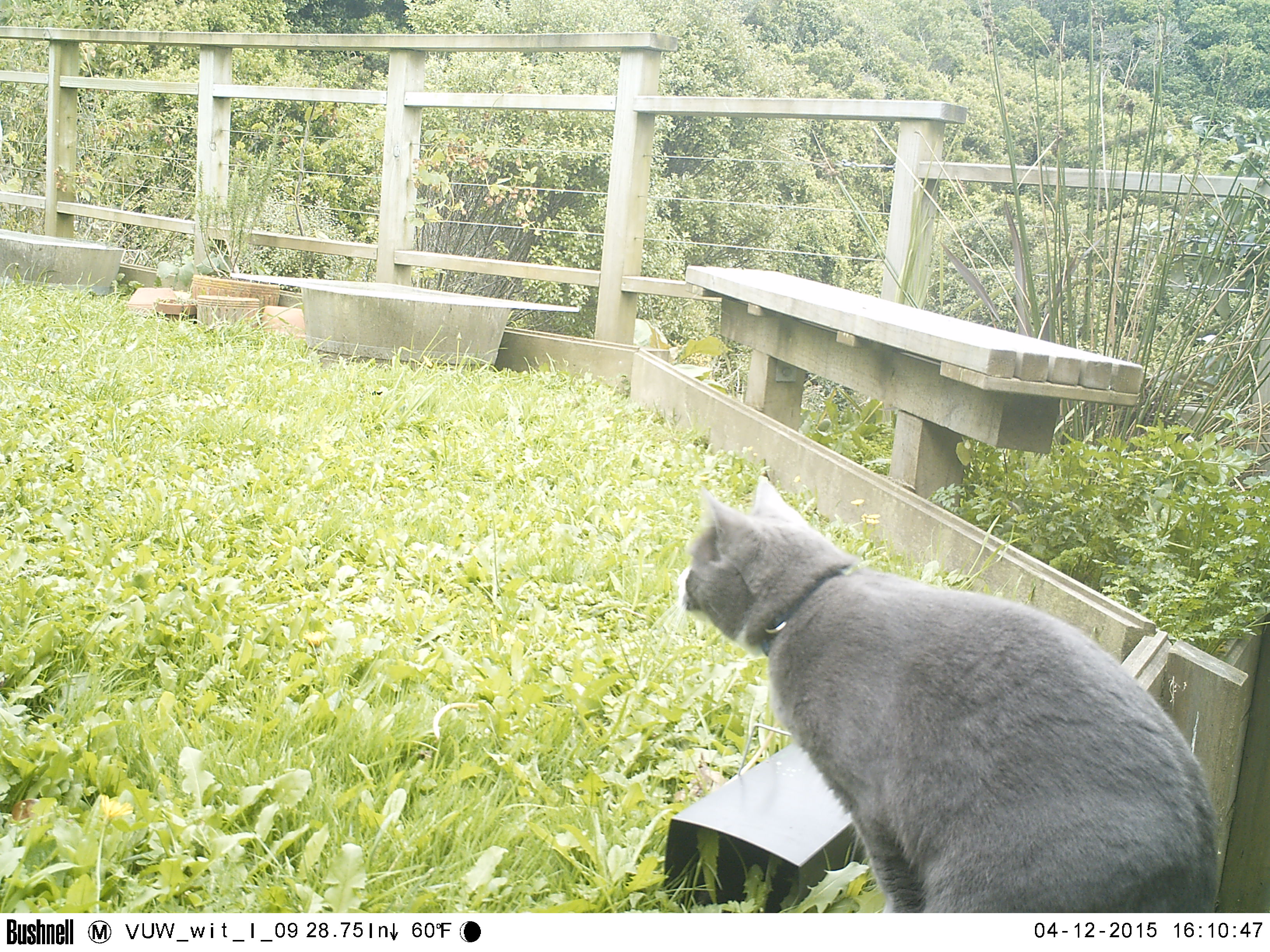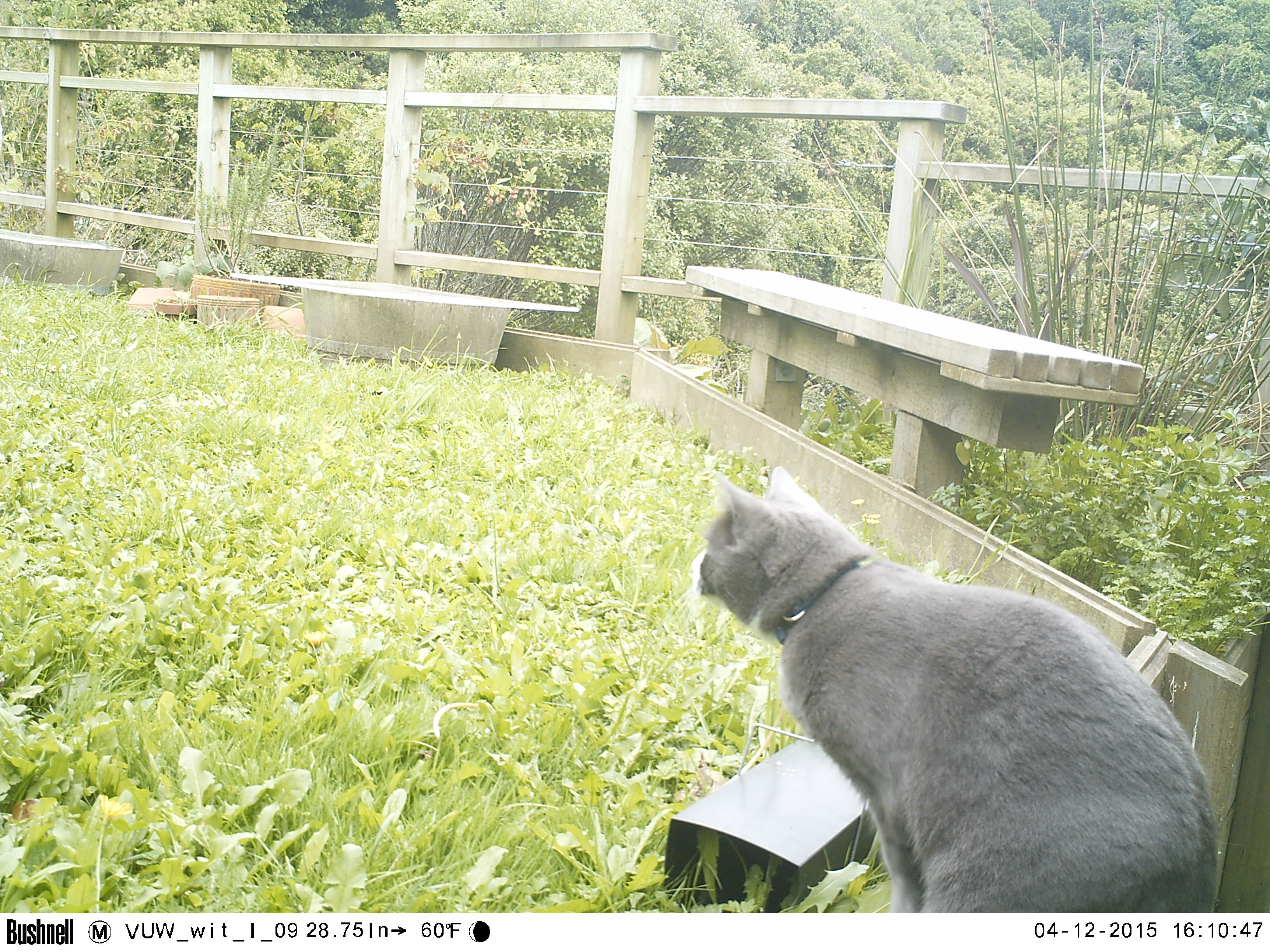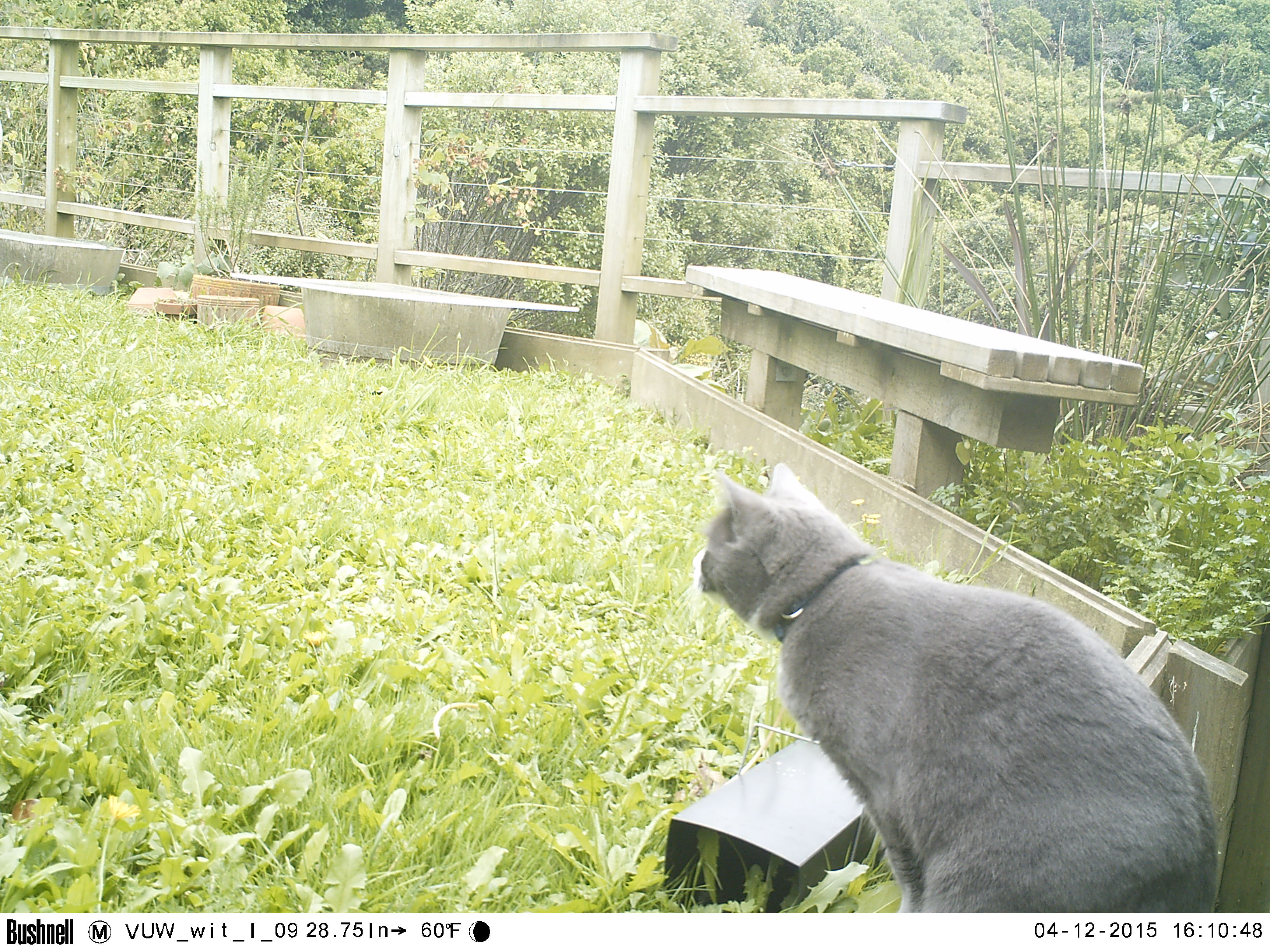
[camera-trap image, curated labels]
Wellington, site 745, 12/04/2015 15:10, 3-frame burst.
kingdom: Animalia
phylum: Chordata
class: Mammalia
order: Carnivora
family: Felidae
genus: Felis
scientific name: Felis catus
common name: cat